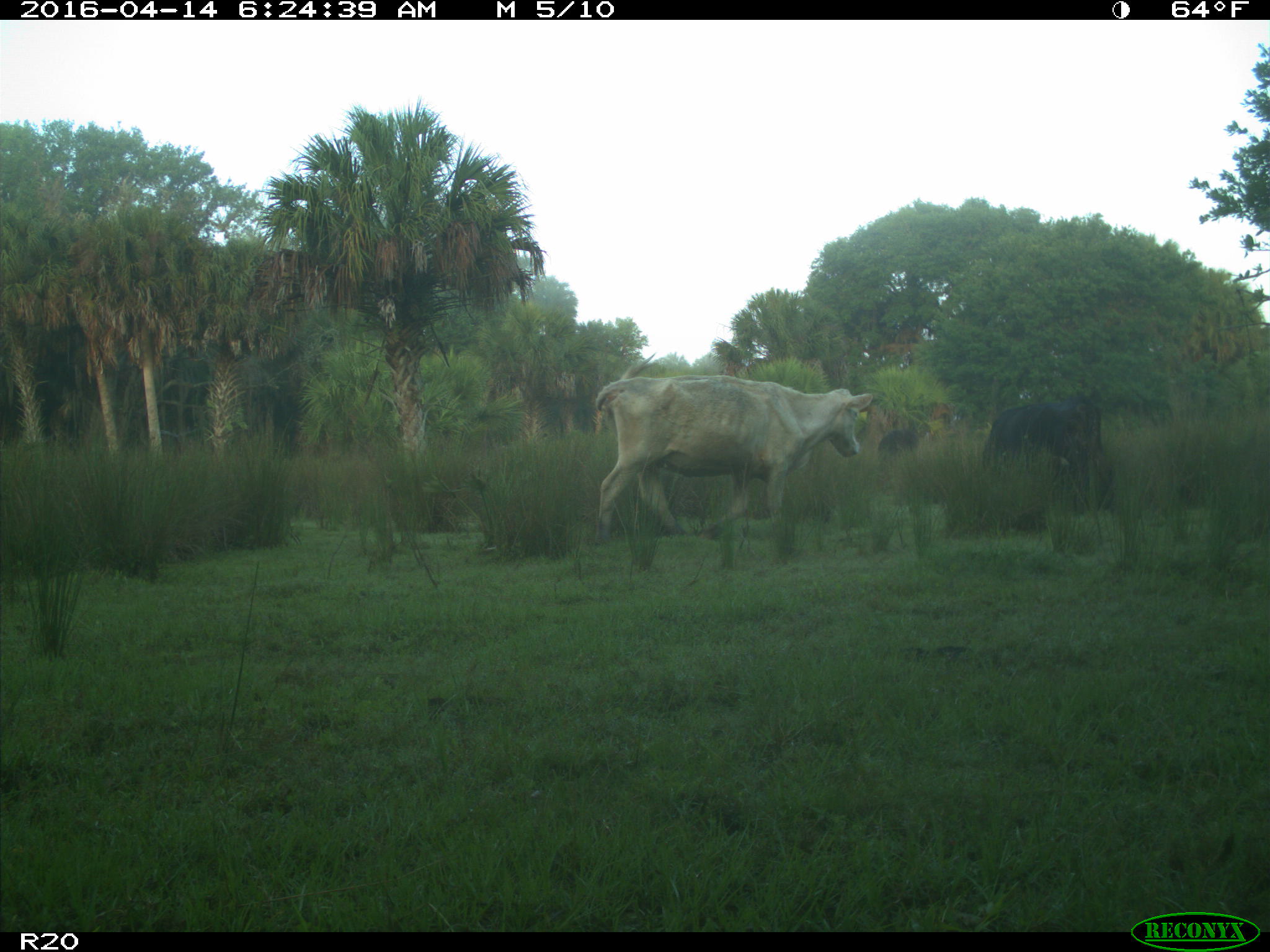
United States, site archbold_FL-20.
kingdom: Animalia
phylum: Chordata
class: Mammalia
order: Artiodactyla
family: Bovidae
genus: Bos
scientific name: Bos taurus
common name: domestic cow